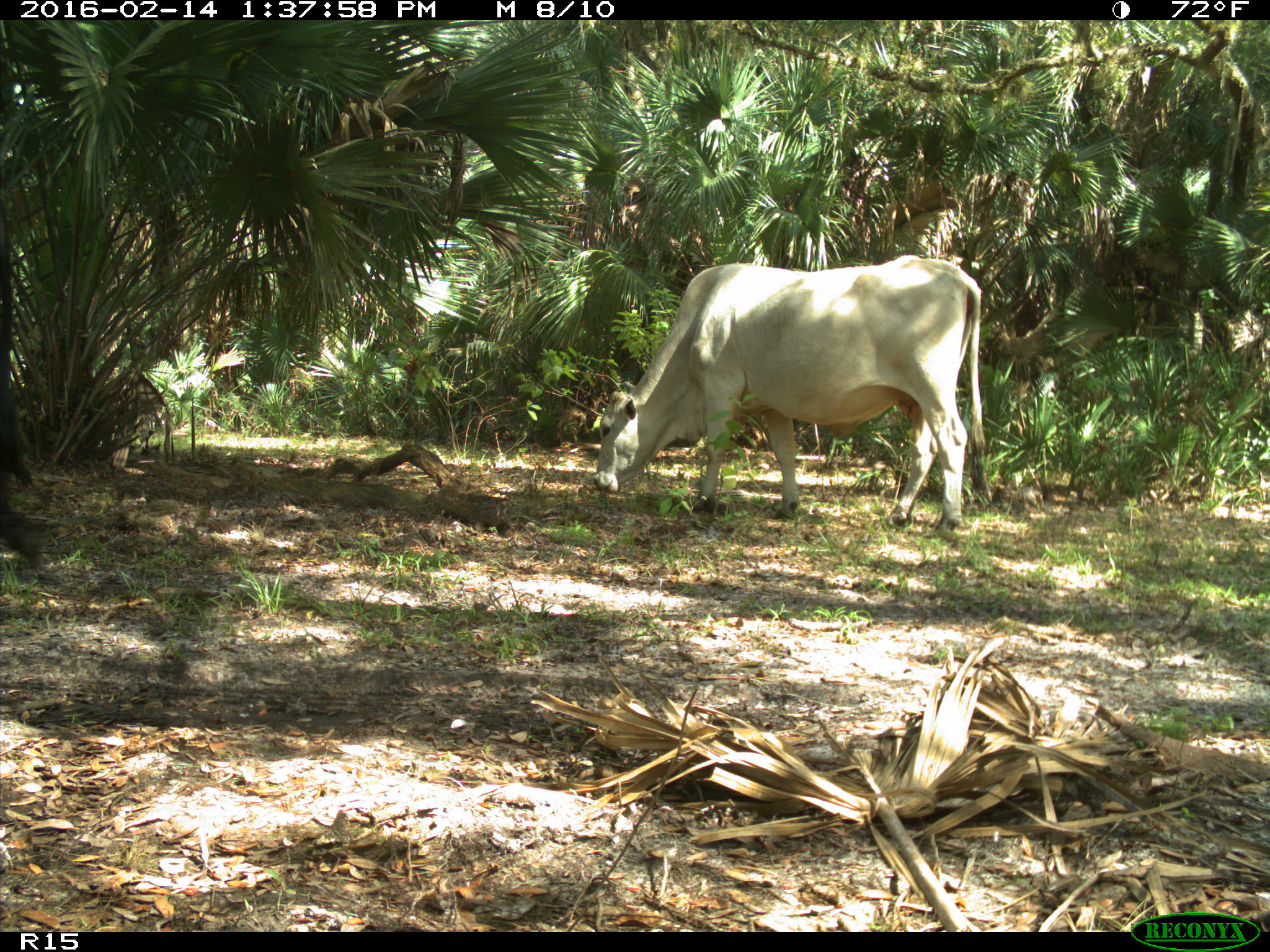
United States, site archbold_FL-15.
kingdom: Animalia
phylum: Chordata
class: Mammalia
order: Artiodactyla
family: Bovidae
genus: Bos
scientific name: Bos taurus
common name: domestic cow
Bos taurus (domestic cow).